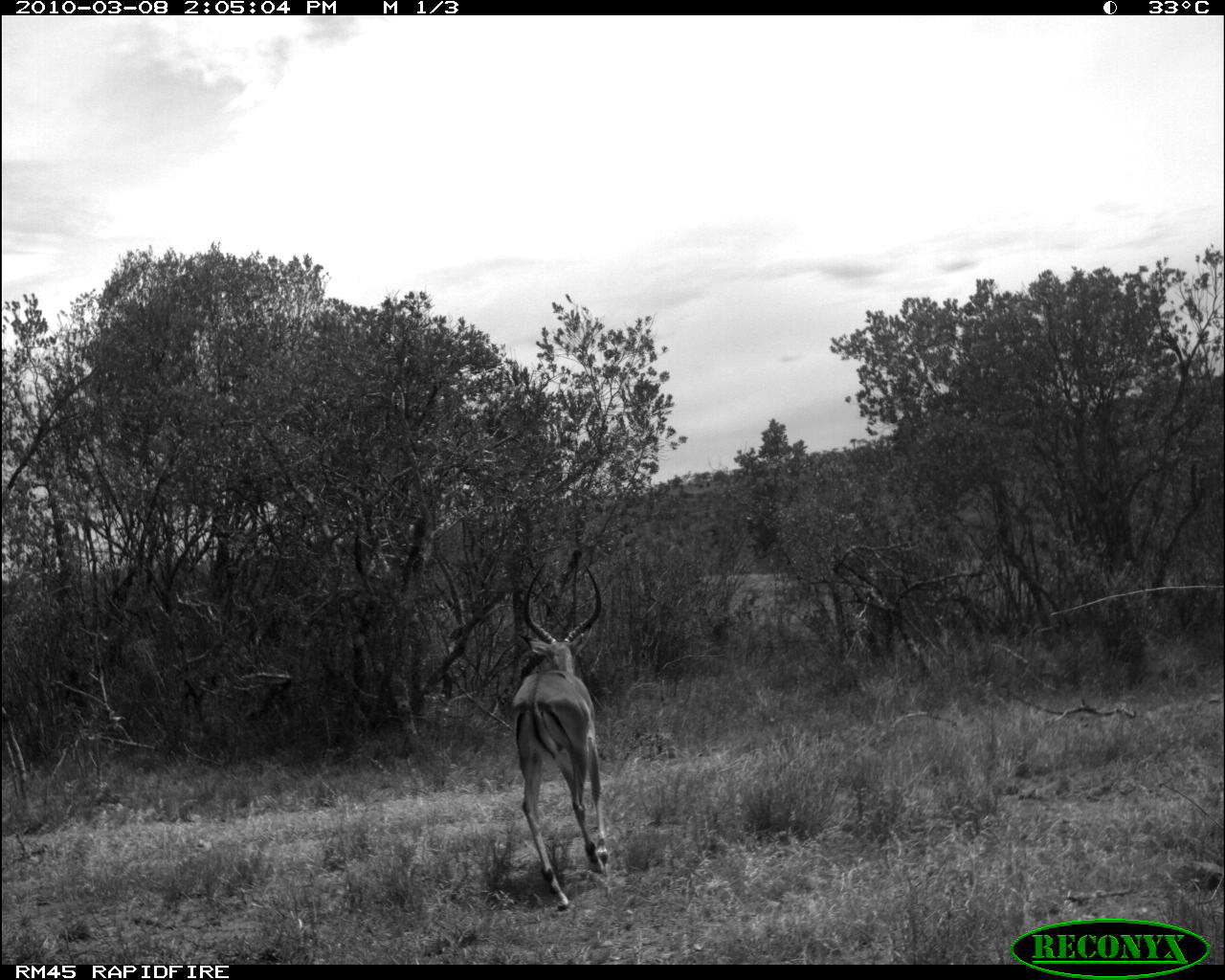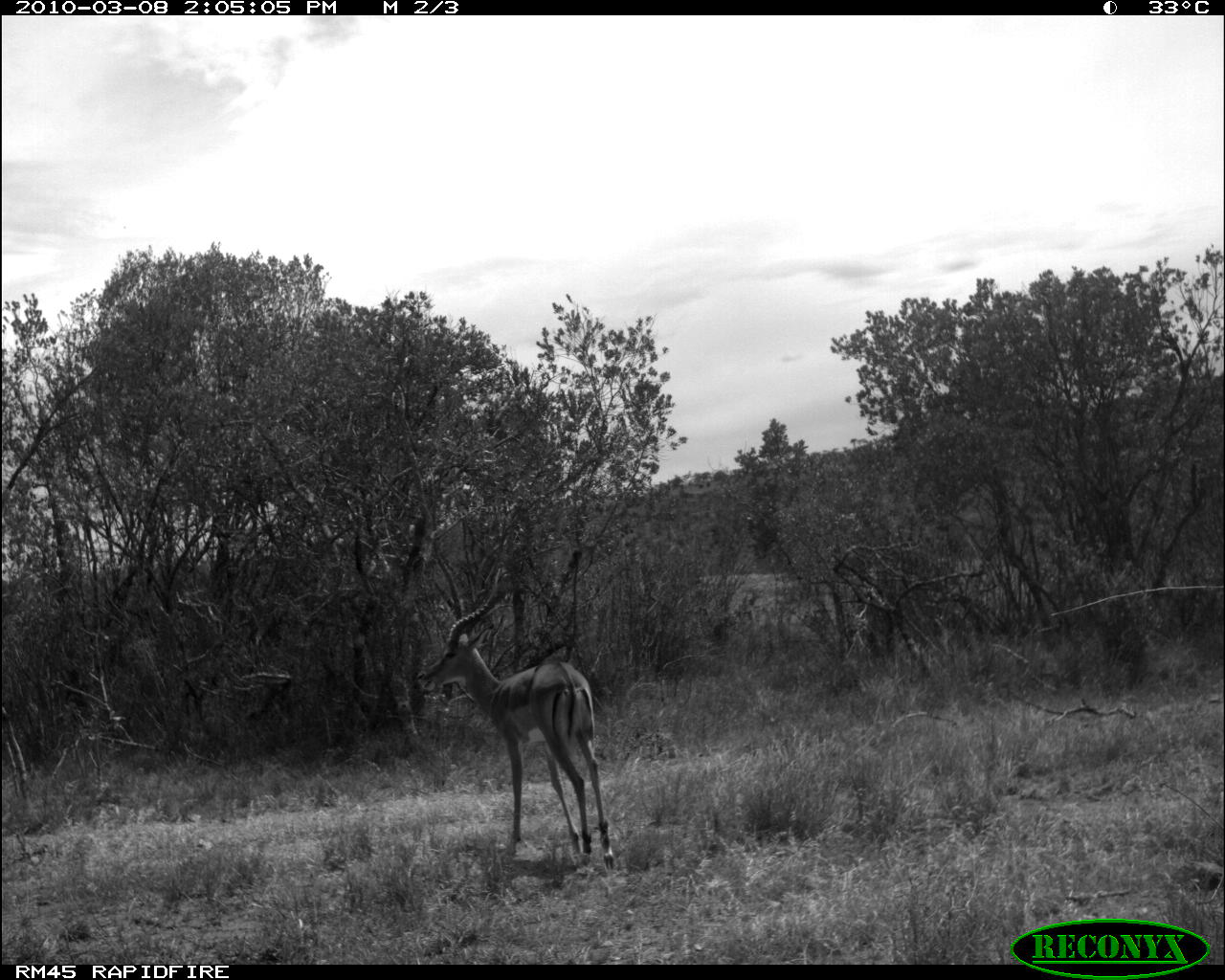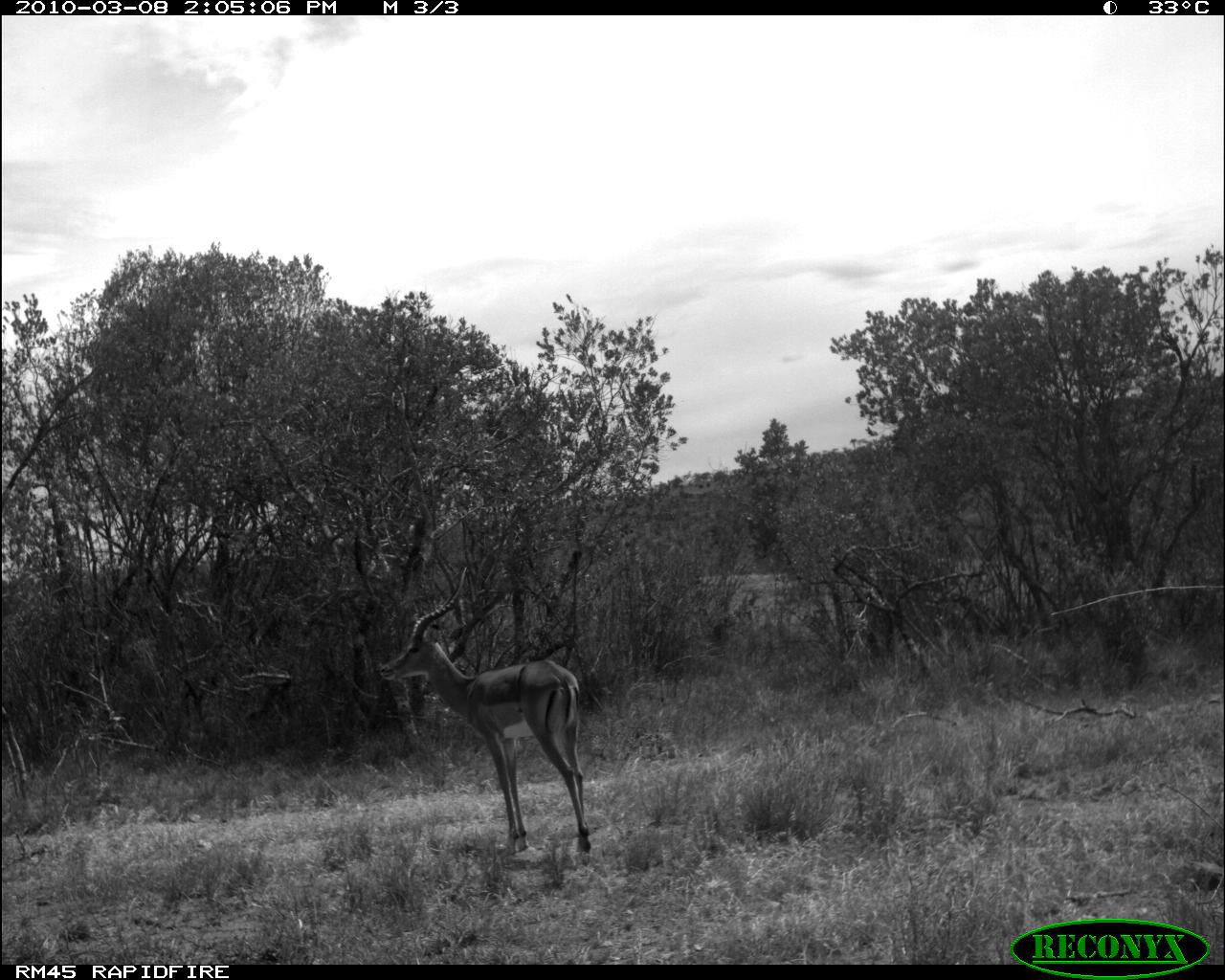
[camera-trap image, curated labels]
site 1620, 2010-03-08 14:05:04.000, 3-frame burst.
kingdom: Animalia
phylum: Chordata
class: Mammalia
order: Artiodactyla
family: Bovidae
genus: Aepyceros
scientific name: Aepyceros melampus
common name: impala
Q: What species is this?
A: Aepyceros melampus (impala).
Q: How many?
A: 1.